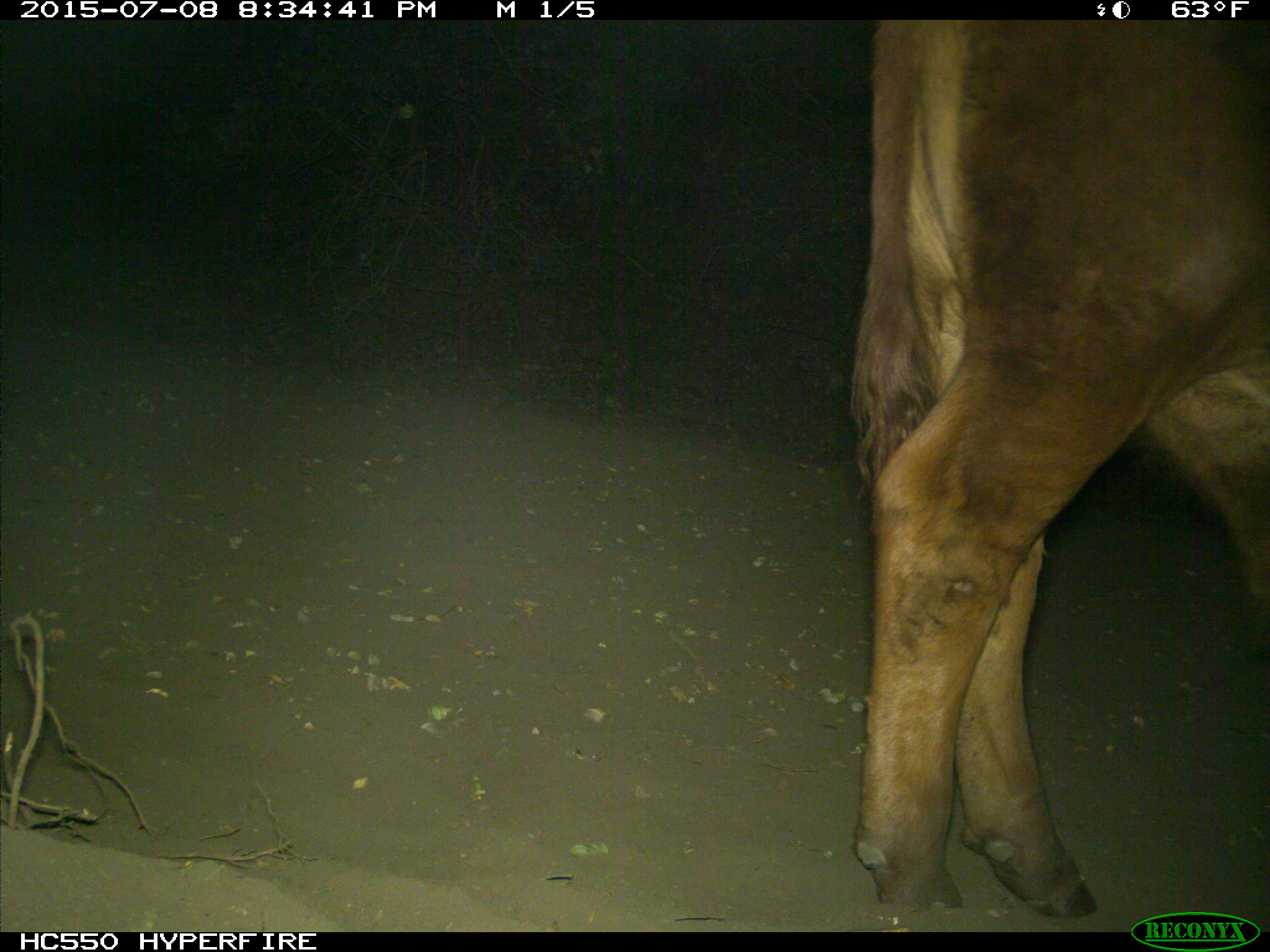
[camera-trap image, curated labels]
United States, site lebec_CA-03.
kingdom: Animalia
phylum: Chordata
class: Mammalia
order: Artiodactyla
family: Bovidae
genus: Bos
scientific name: Bos taurus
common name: domestic cow